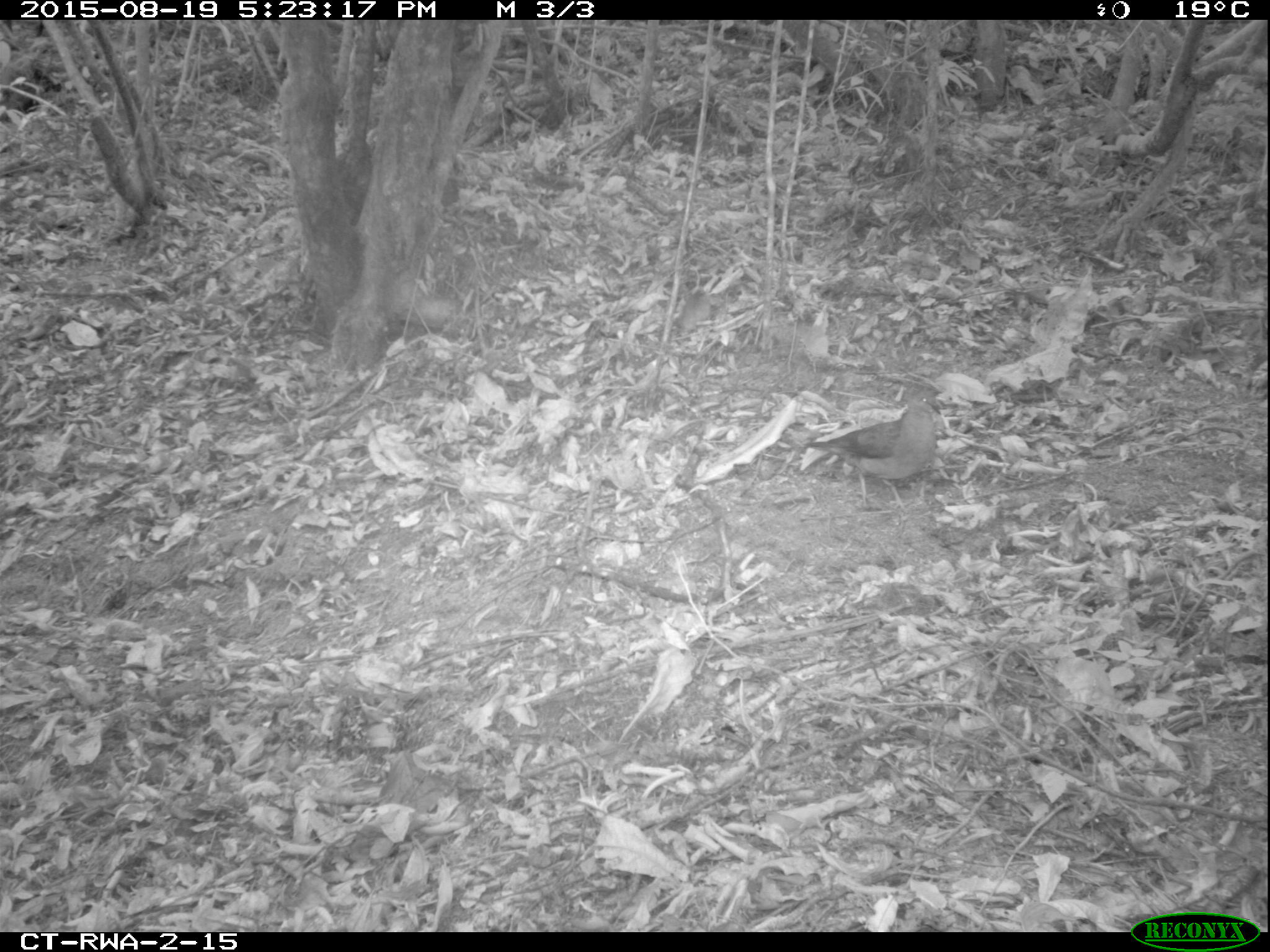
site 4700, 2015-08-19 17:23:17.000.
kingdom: Animalia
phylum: Chordata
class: Aves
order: Columbiformes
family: Columbidae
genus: Turtur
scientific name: Turtur tympanistria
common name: tambourine dove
Turtur tympanistria (tambourine dove), count 1.